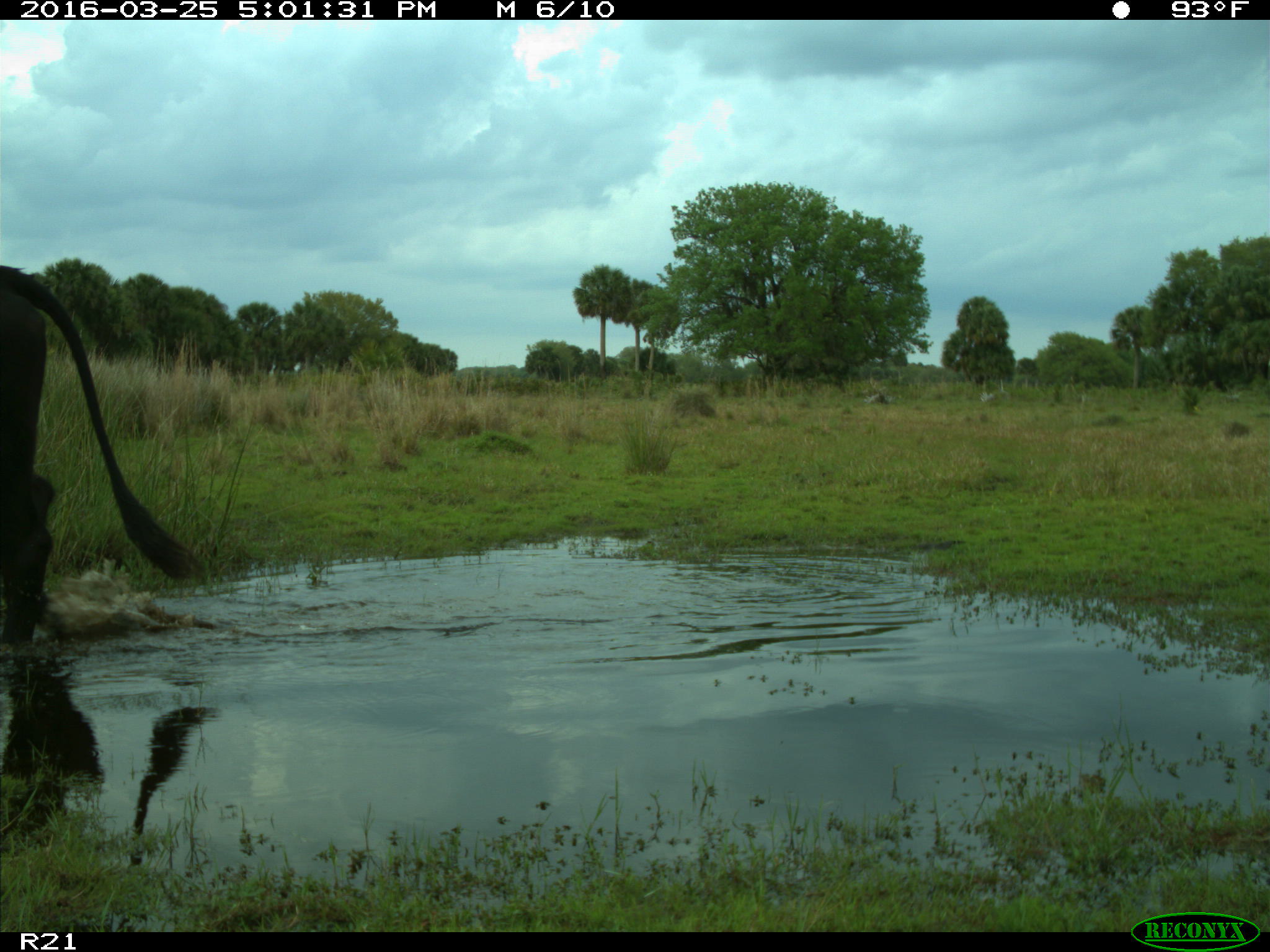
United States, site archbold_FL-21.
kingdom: Animalia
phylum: Chordata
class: Mammalia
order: Artiodactyla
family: Bovidae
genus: Bos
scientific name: Bos taurus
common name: domestic cow